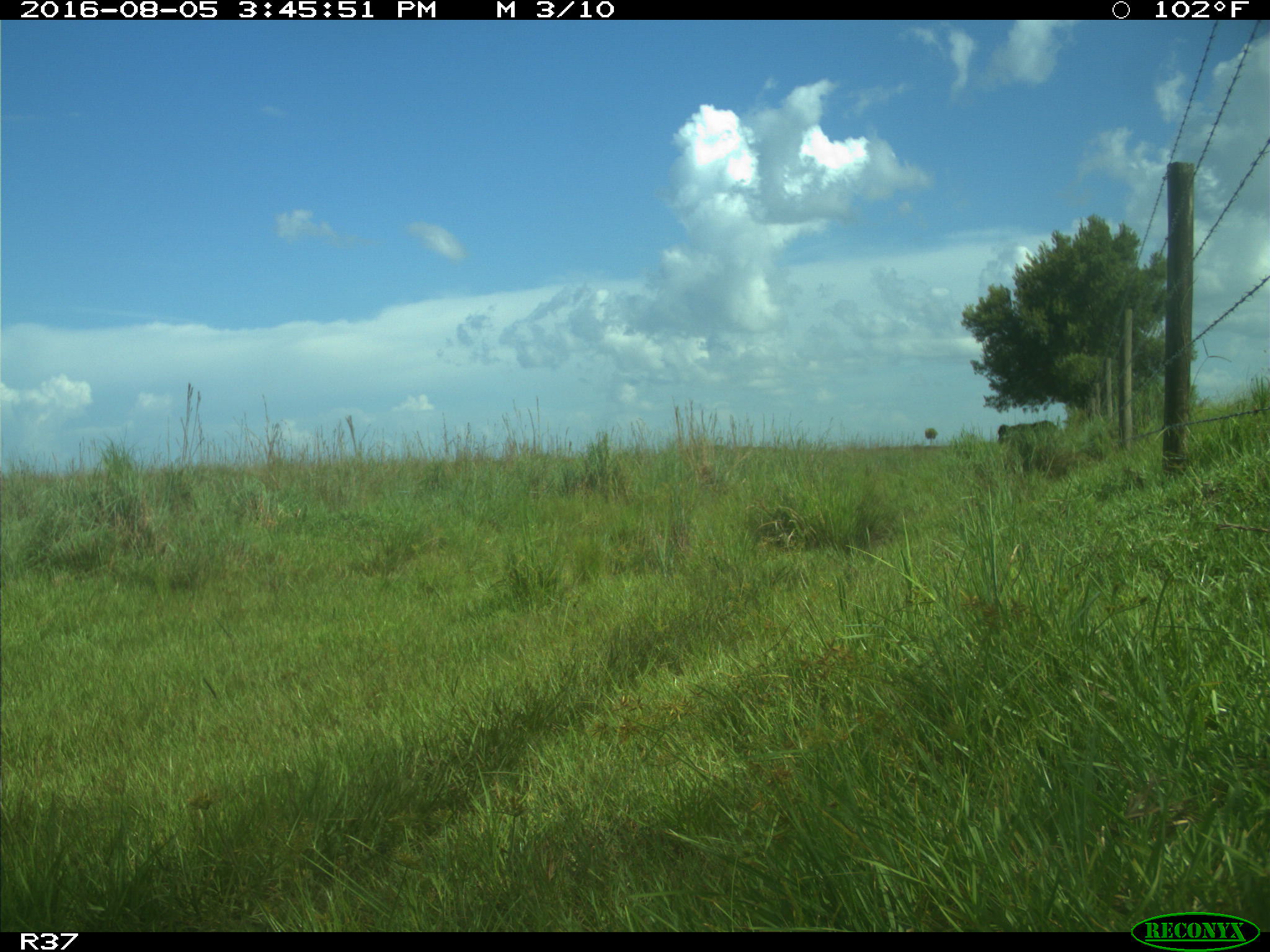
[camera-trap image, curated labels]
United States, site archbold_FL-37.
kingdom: Animalia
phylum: Chordata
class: Mammalia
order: Artiodactyla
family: Bovidae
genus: Bos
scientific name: Bos taurus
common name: domestic cow